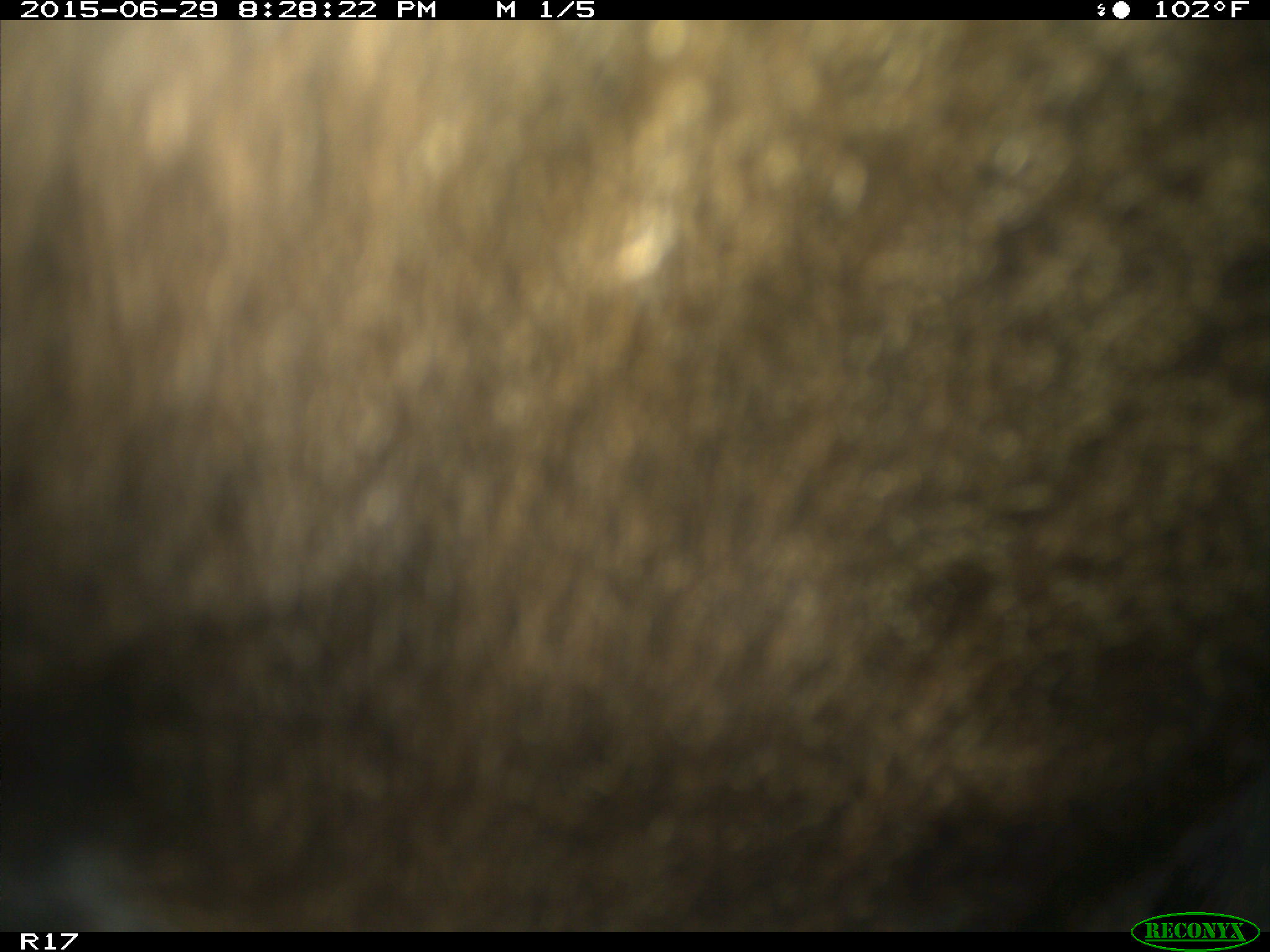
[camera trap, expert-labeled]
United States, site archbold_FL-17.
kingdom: Animalia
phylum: Chordata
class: Mammalia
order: Artiodactyla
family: Bovidae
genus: Bos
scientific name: Bos taurus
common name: domestic cow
Bos taurus (domestic cow).